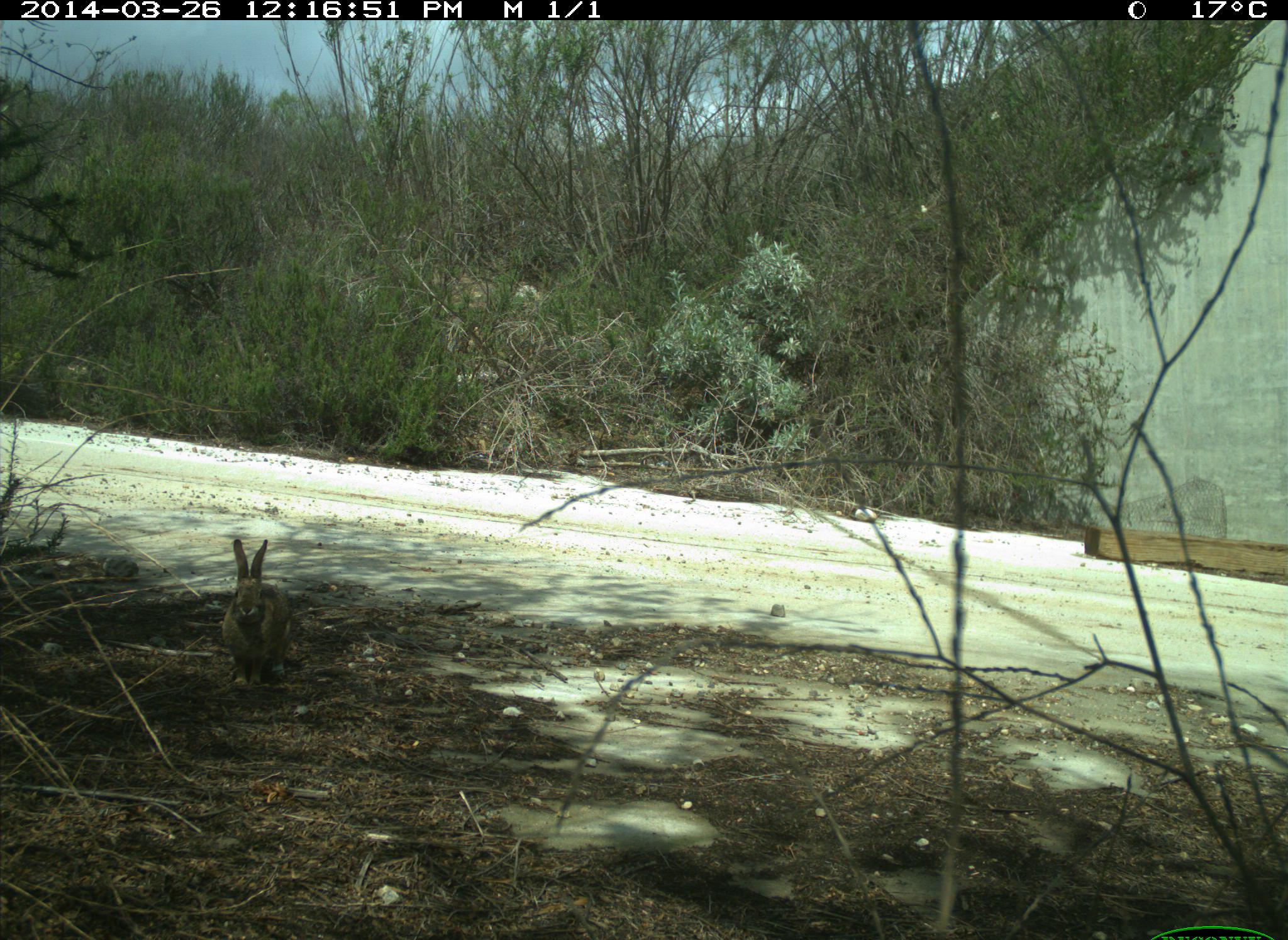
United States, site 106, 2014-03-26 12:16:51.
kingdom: Animalia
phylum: Chordata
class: Mammalia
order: Lagomorpha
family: Leporidae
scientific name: Leporidae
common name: rabbits and hares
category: rabbit